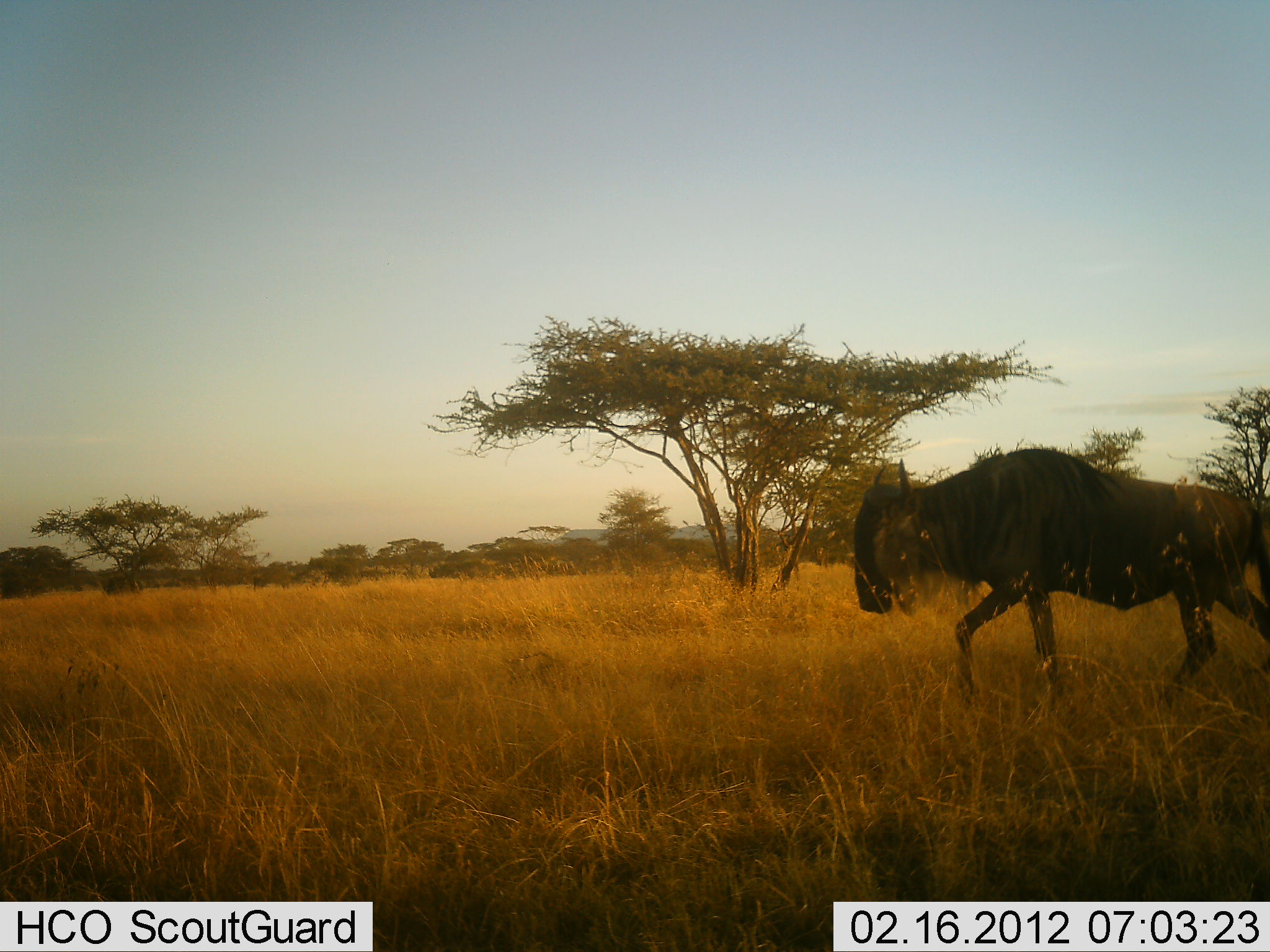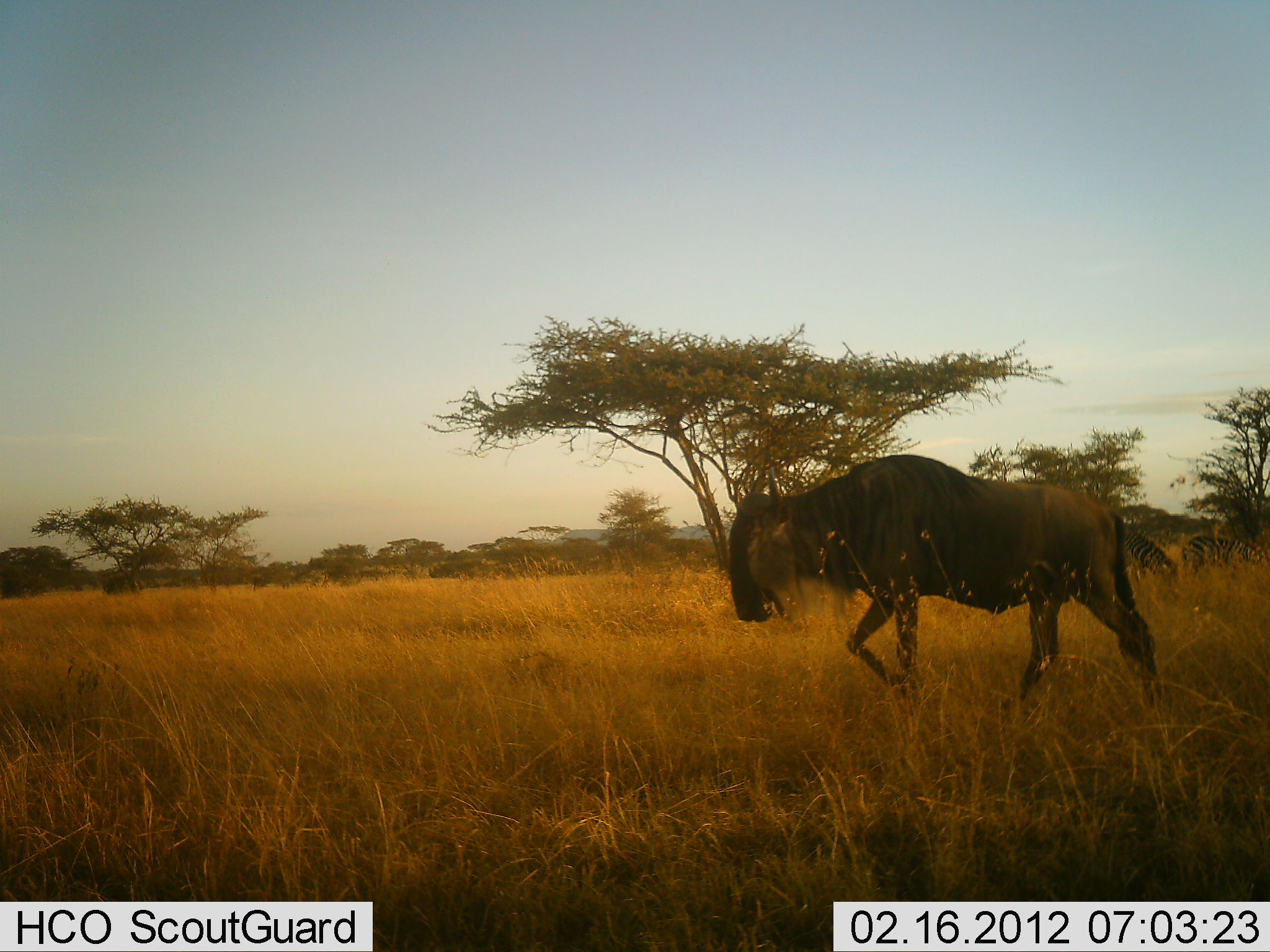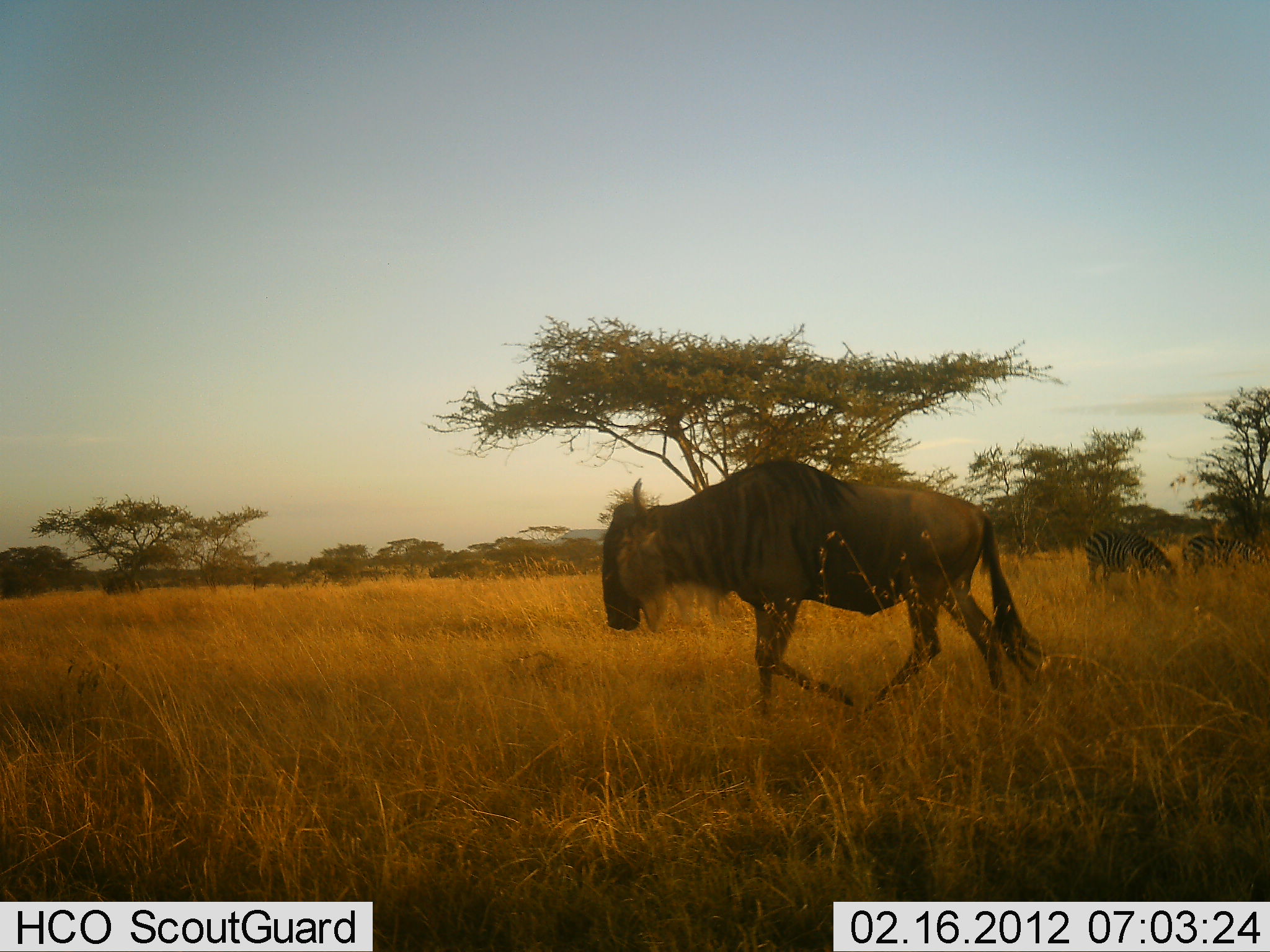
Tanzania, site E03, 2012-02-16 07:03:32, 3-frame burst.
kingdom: Animalia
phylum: Chordata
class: Mammalia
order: Artiodactyla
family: Bovidae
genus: Connochaetes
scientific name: Connochaetes taurinus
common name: blue wildebeest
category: wildebeest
Wildebeest (blue wildebeest) (Connochaetes taurinus), count 1. Behavior (volunteer vote fractions): standing 3%, resting 0%, moving 100%, interacting 0%. Young present (vote fraction): 0%. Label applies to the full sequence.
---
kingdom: Animalia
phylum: Chordata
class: Mammalia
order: Perissodactyla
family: Equidae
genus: Equus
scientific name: Equus quagga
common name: plains zebra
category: zebra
Zebra (plains zebra) (Equus quagga), count 2. Behavior (volunteer vote fractions): standing 29%, resting 0%, moving 0%, interacting 0%. Young present (vote fraction): 0%. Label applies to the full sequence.